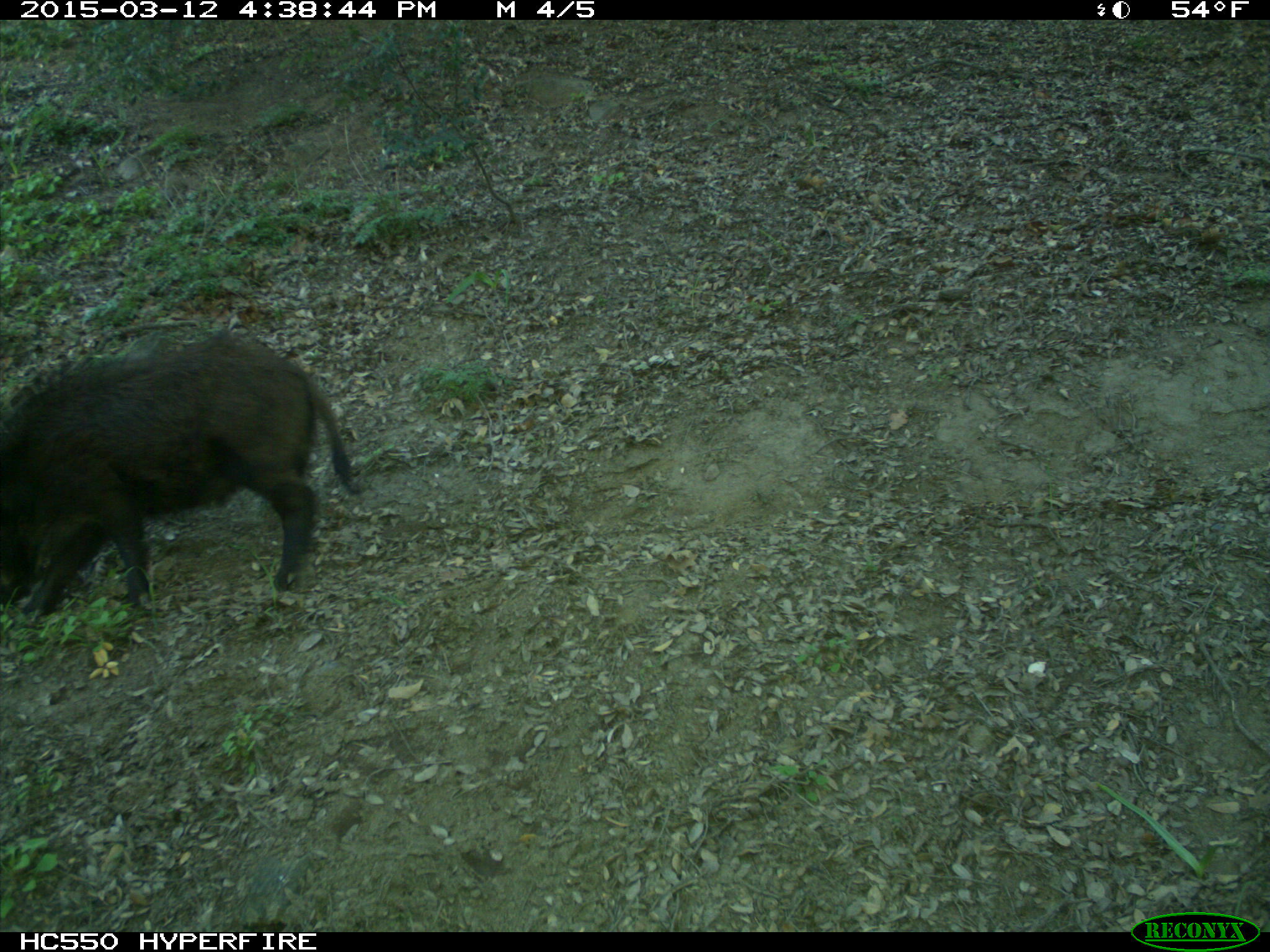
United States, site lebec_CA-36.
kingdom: Animalia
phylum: Chordata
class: Mammalia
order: Artiodactyla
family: Suidae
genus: Sus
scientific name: Sus scrofa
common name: wild boar